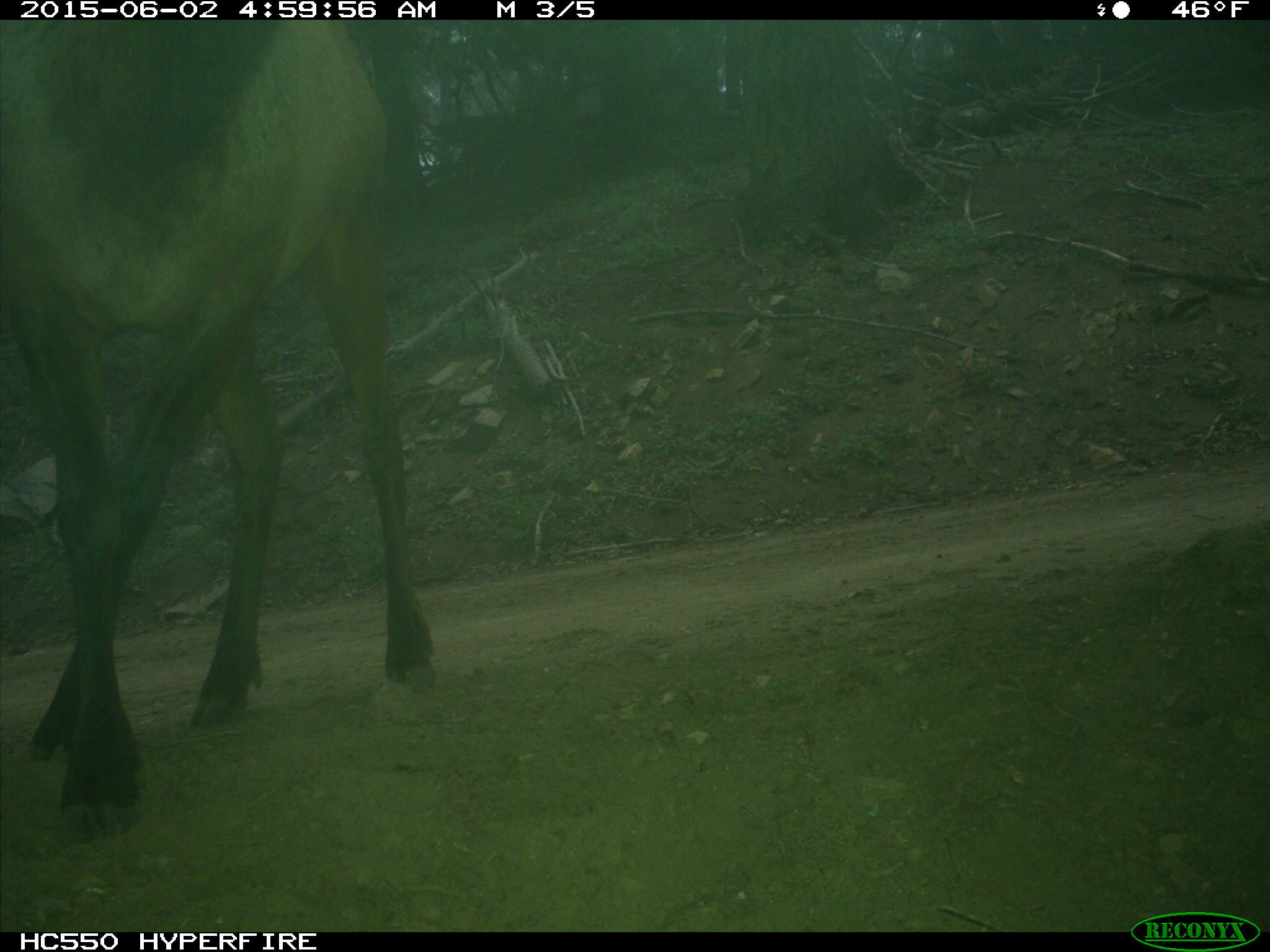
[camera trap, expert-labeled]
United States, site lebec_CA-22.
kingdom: Animalia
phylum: Chordata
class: Mammalia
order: Artiodactyla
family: Cervidae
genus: Cervus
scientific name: Cervus canadensis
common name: elk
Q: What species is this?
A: Cervus canadensis (elk).